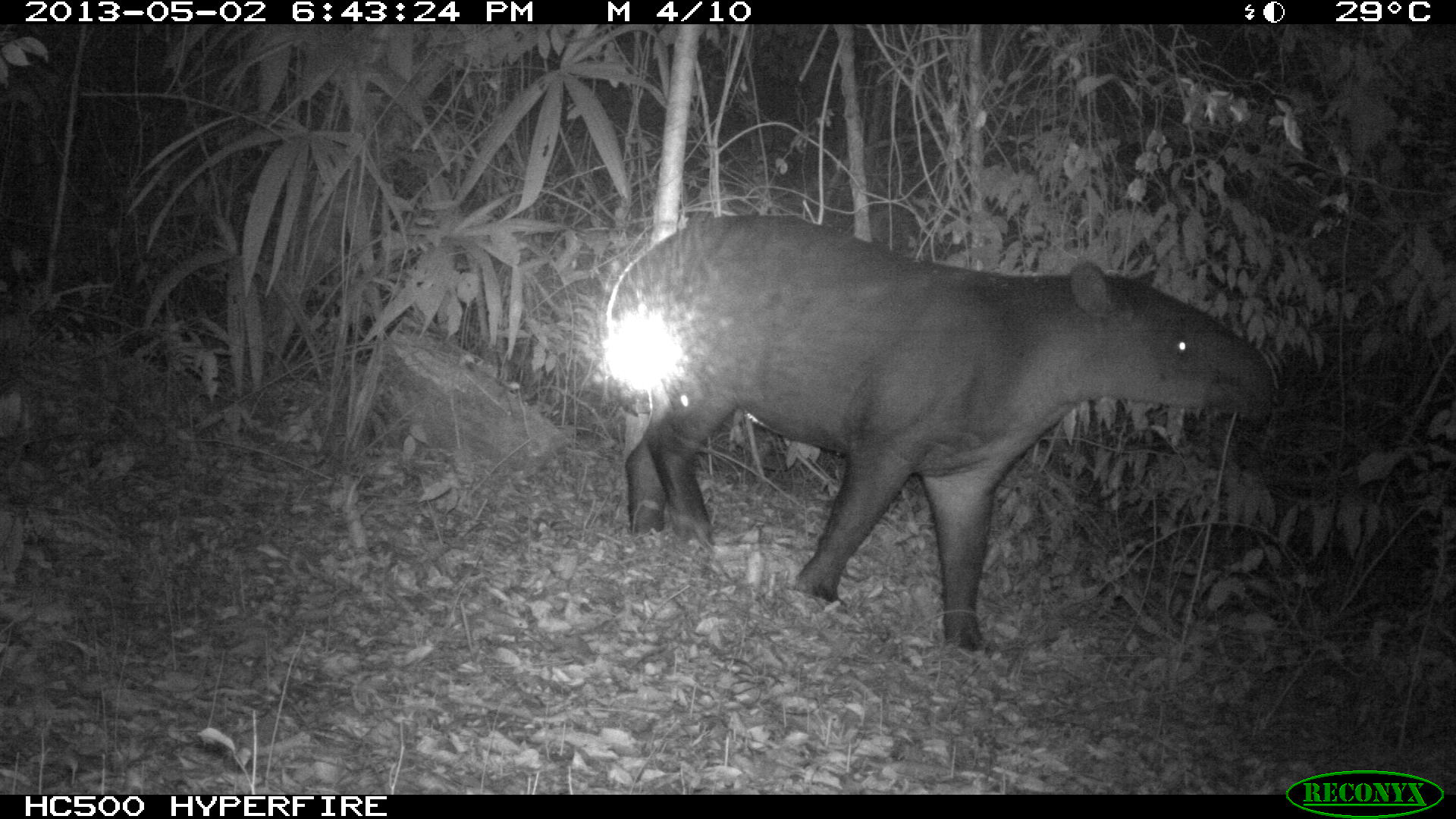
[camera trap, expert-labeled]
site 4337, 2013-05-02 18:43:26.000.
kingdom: Animalia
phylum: Chordata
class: Mammalia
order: Perissodactyla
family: Tapiridae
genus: Tapirus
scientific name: Tapirus bairdii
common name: baird's tapir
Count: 1.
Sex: female.